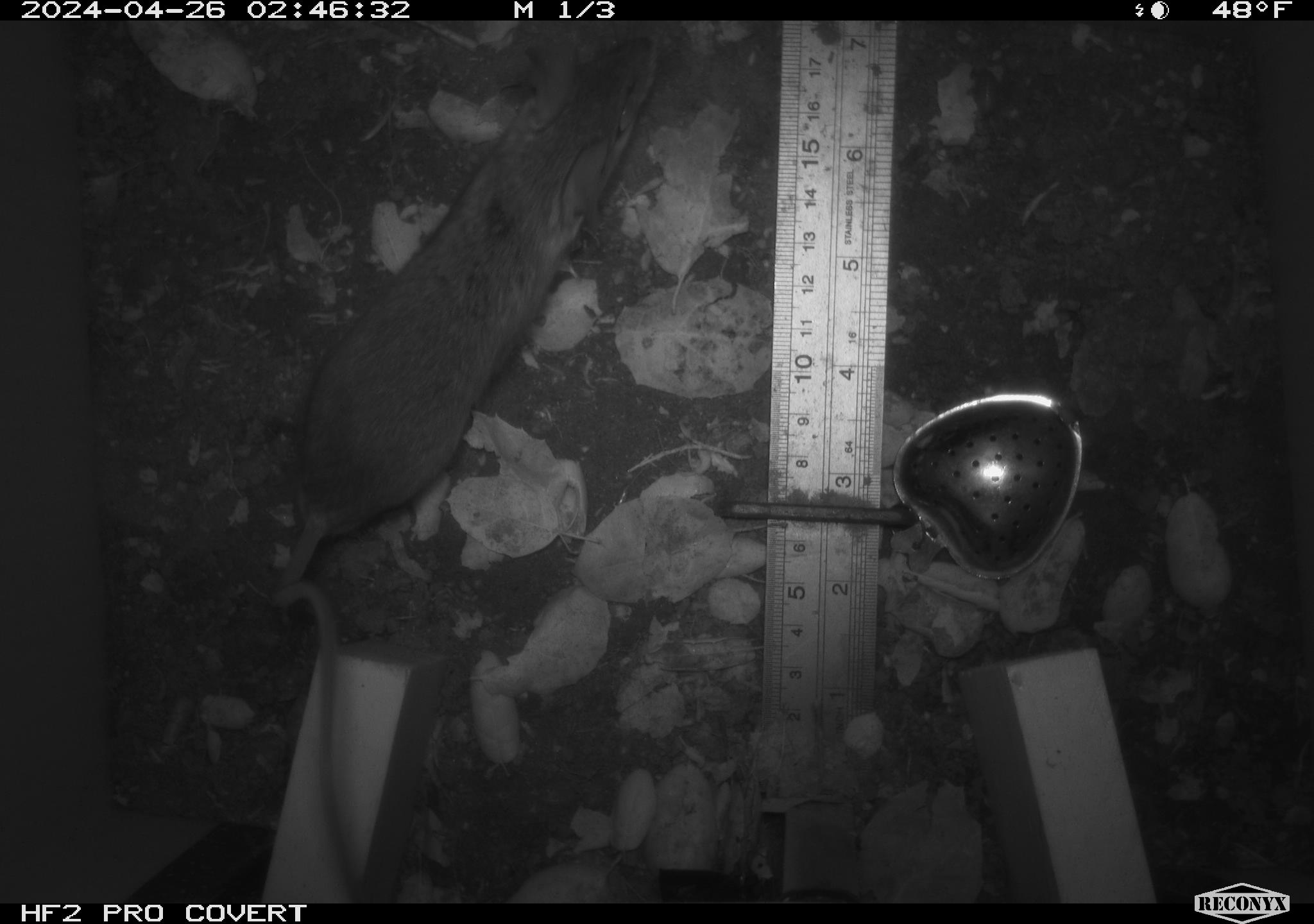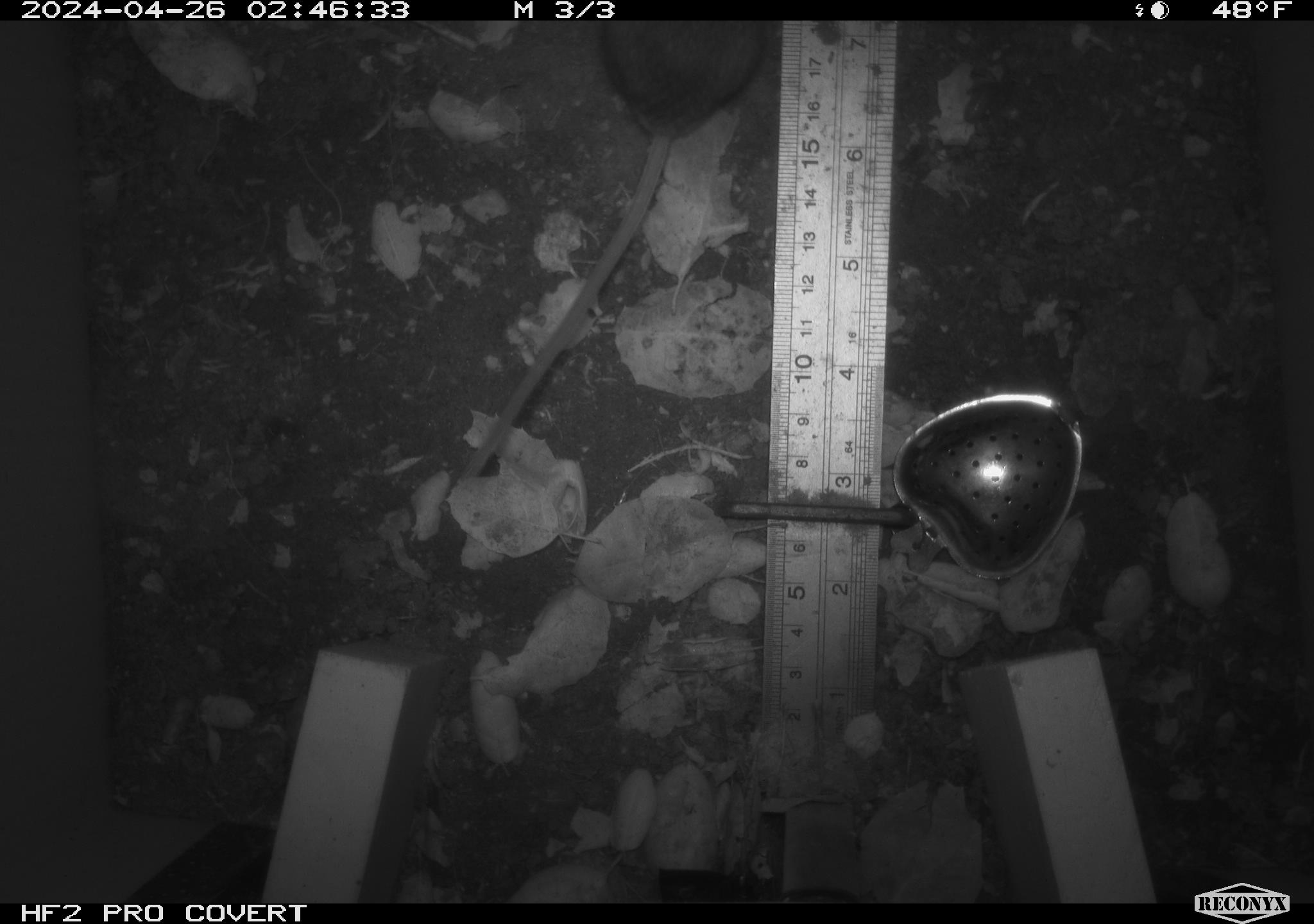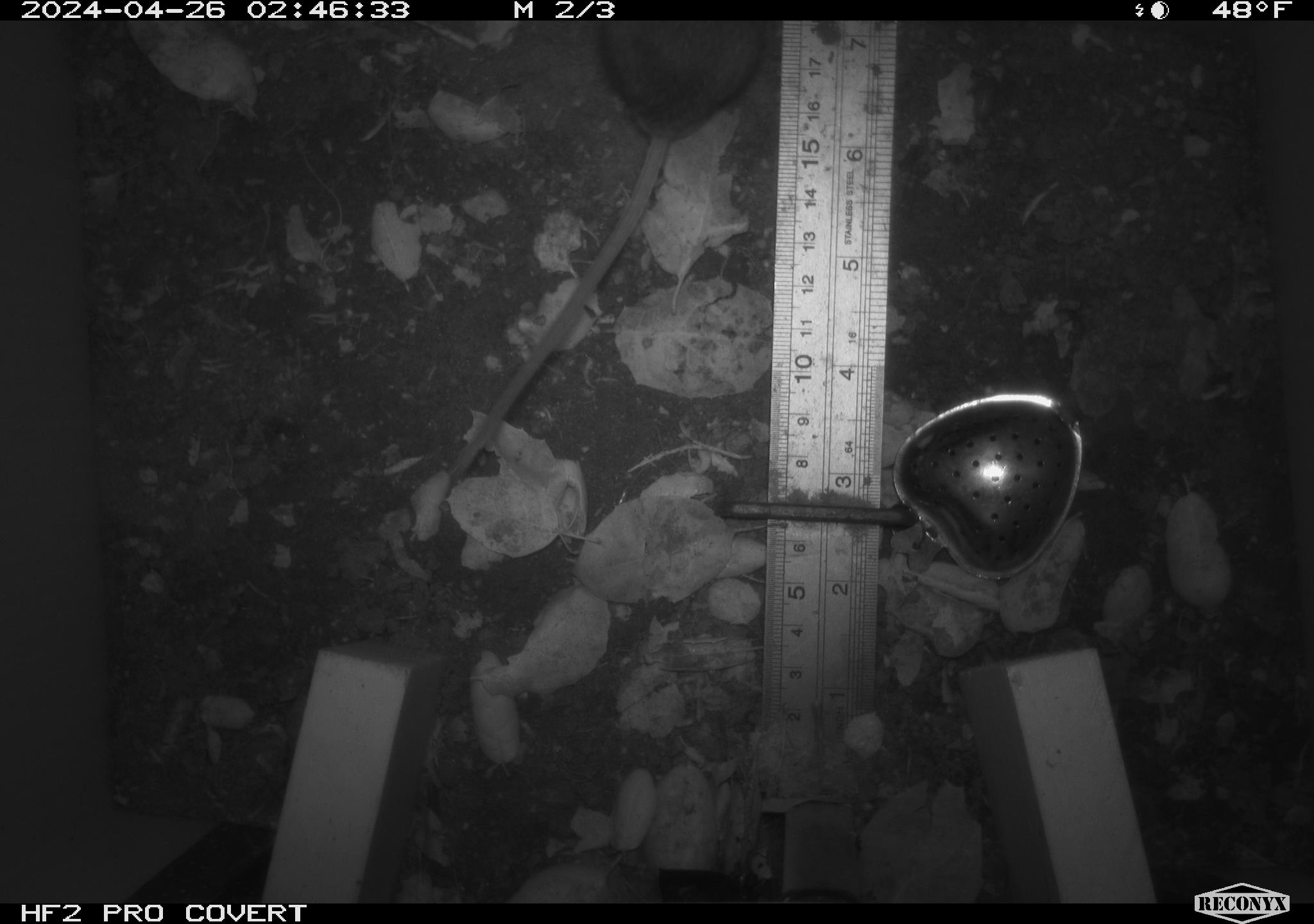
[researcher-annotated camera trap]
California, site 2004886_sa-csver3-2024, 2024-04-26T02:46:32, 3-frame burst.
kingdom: Animalia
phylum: Chordata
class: Mammalia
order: Rodentia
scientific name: Rodentia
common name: rodent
Rodent (Rodentia).